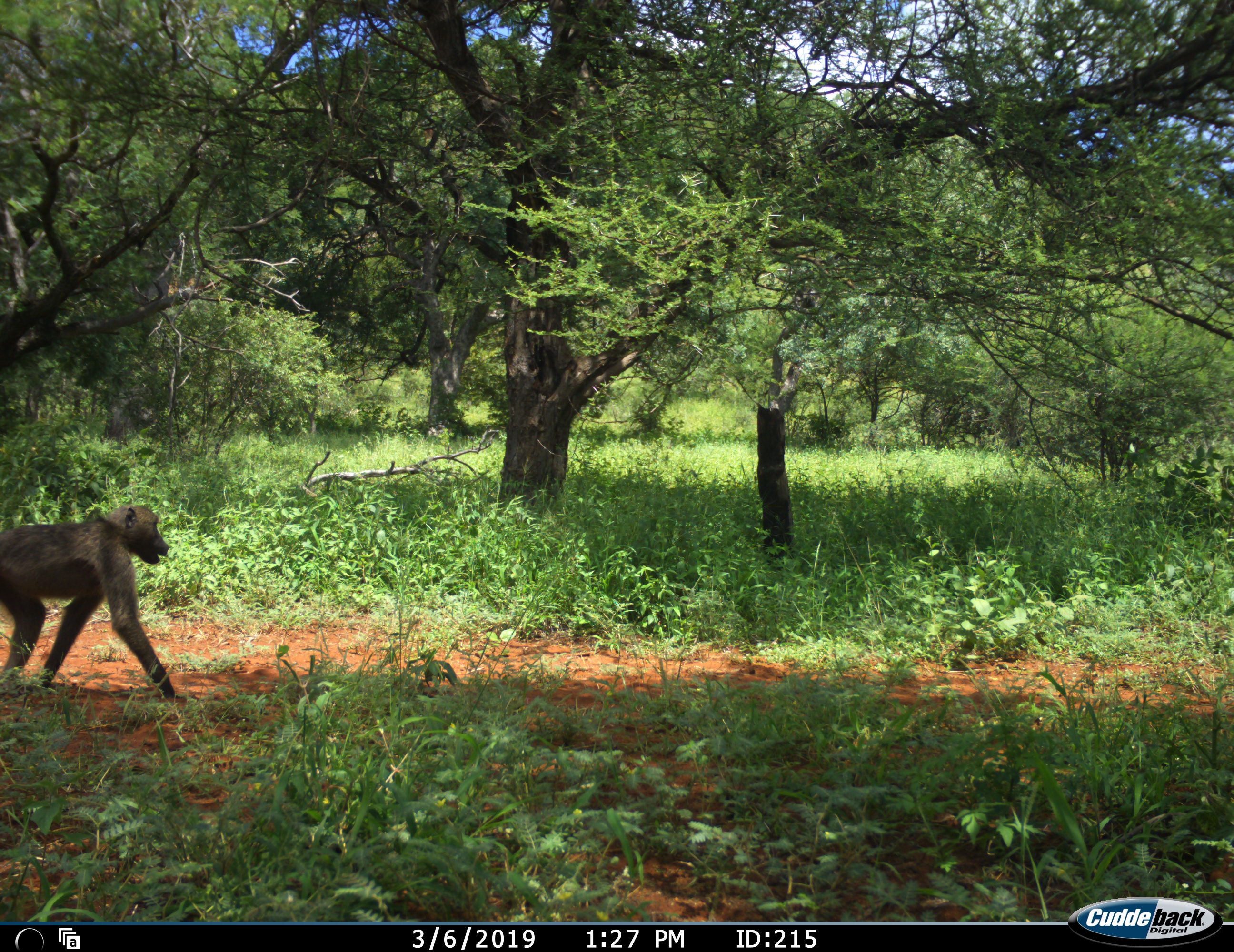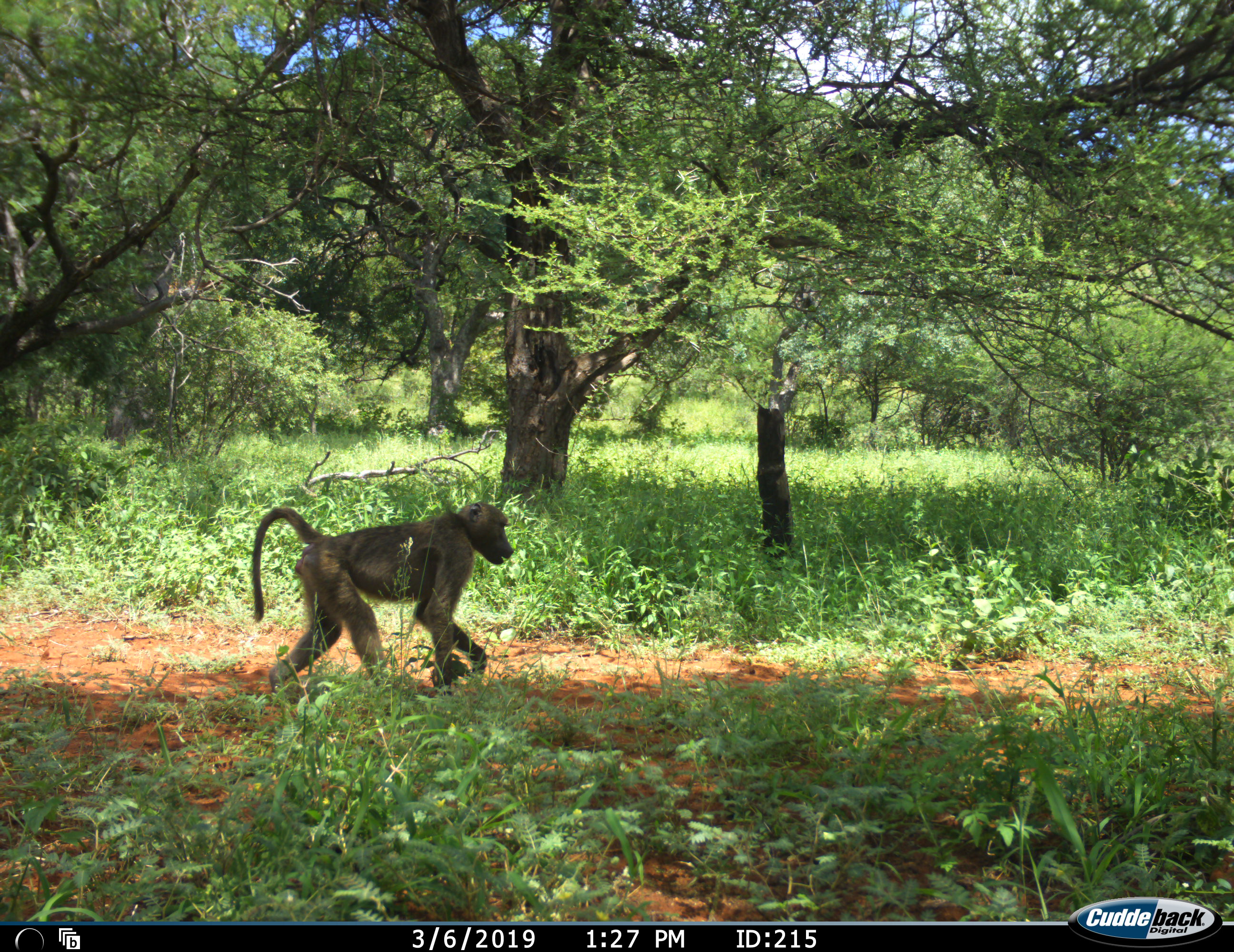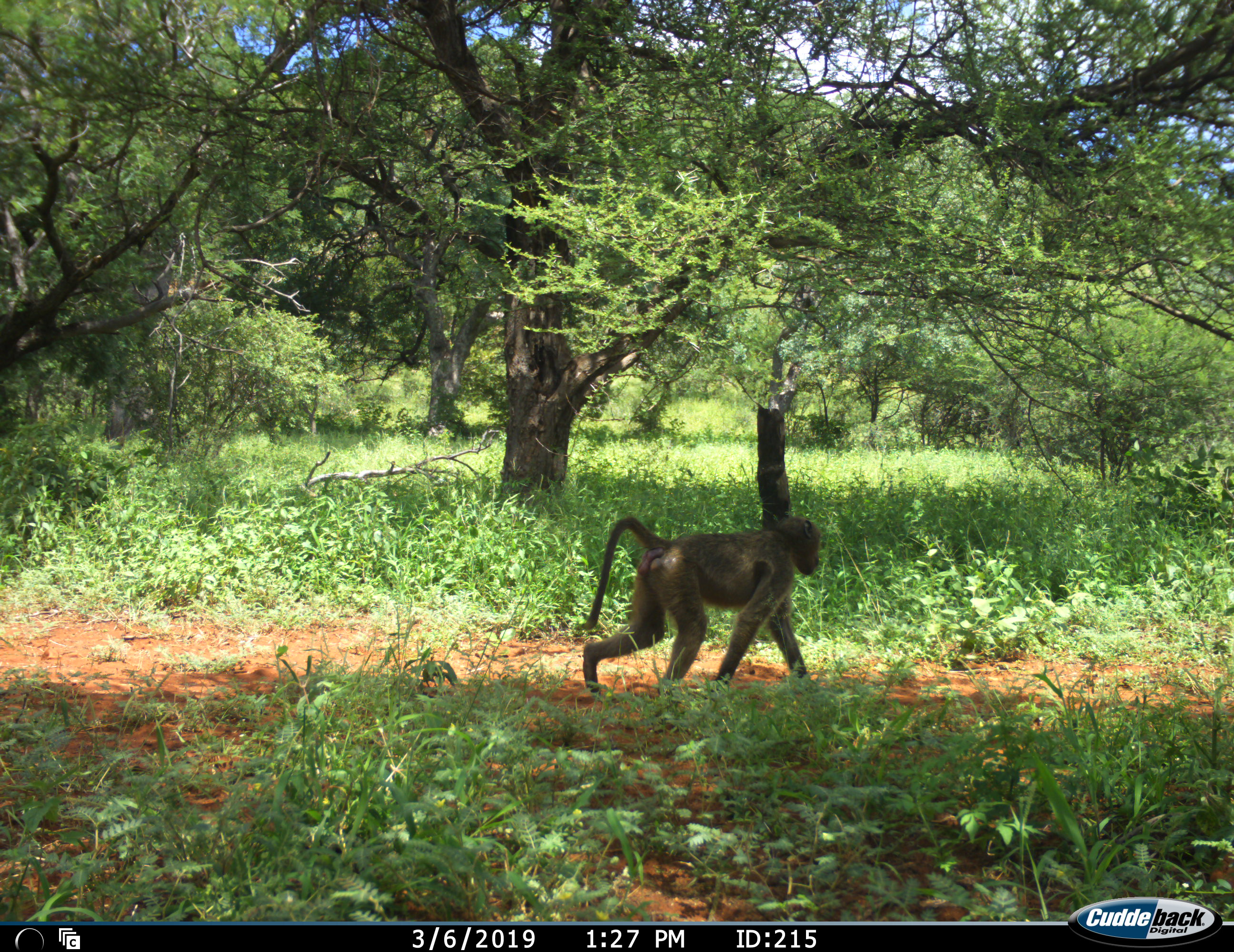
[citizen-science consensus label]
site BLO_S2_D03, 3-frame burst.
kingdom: Animalia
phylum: Chordata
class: Mammalia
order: Primates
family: Cercopithecidae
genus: Papio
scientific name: Papio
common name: baboon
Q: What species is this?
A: Baboon (Papio).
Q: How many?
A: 1.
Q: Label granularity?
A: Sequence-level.